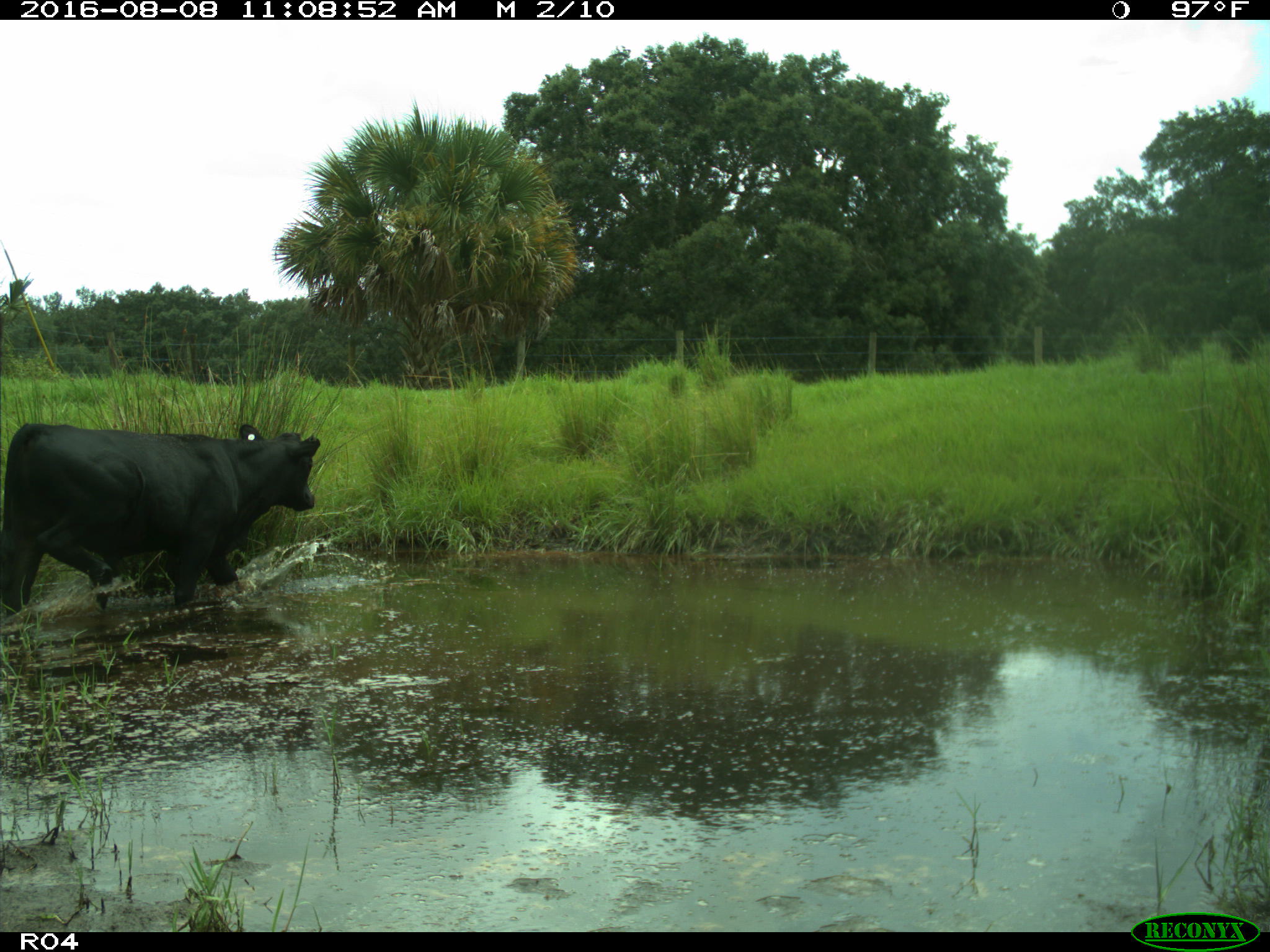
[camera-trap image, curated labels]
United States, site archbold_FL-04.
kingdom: Animalia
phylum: Chordata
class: Mammalia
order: Artiodactyla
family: Bovidae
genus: Bos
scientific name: Bos taurus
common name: domestic cow